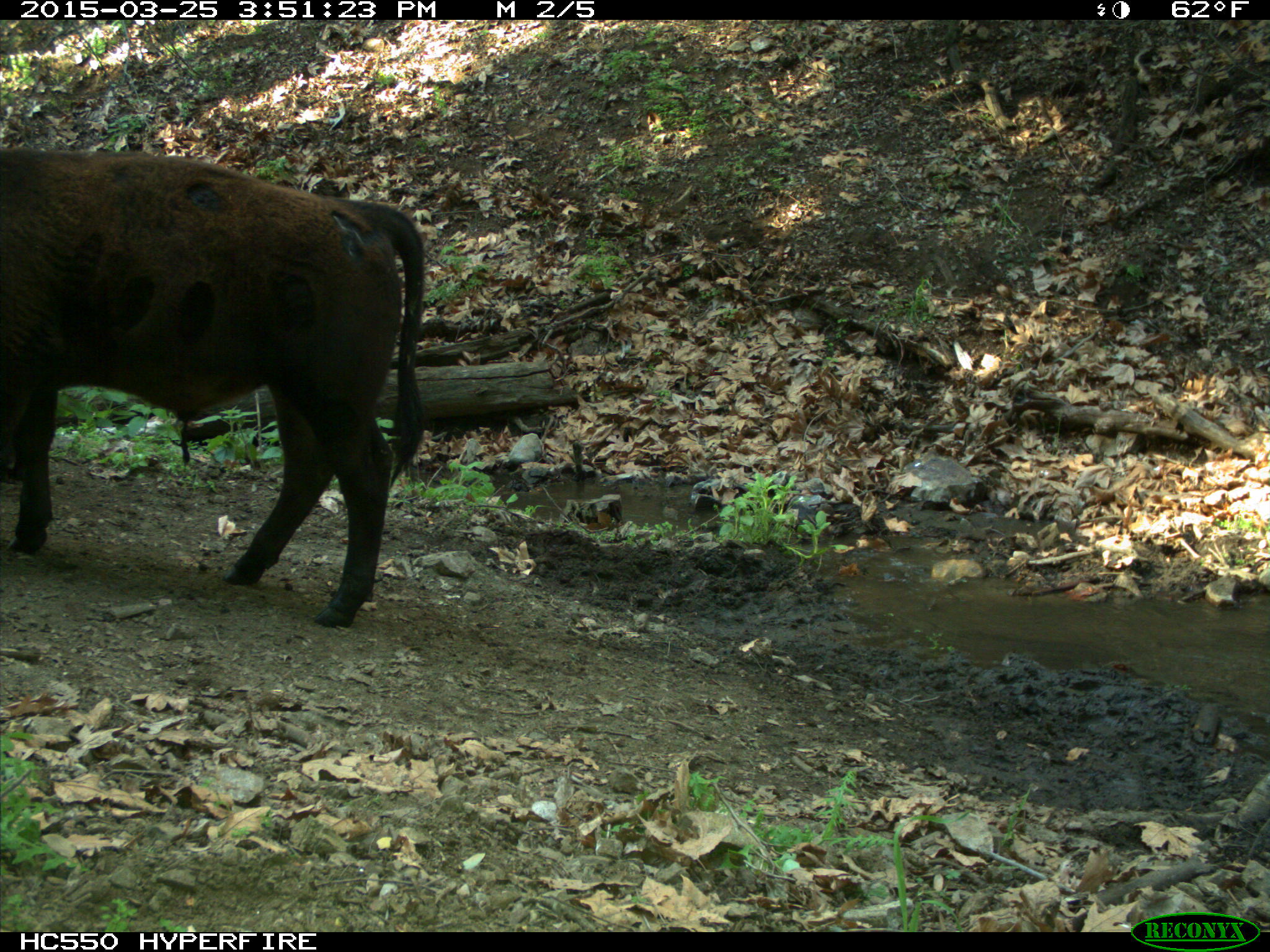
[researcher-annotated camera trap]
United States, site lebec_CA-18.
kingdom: Animalia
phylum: Chordata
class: Mammalia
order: Artiodactyla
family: Bovidae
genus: Bos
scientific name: Bos taurus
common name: domestic cow